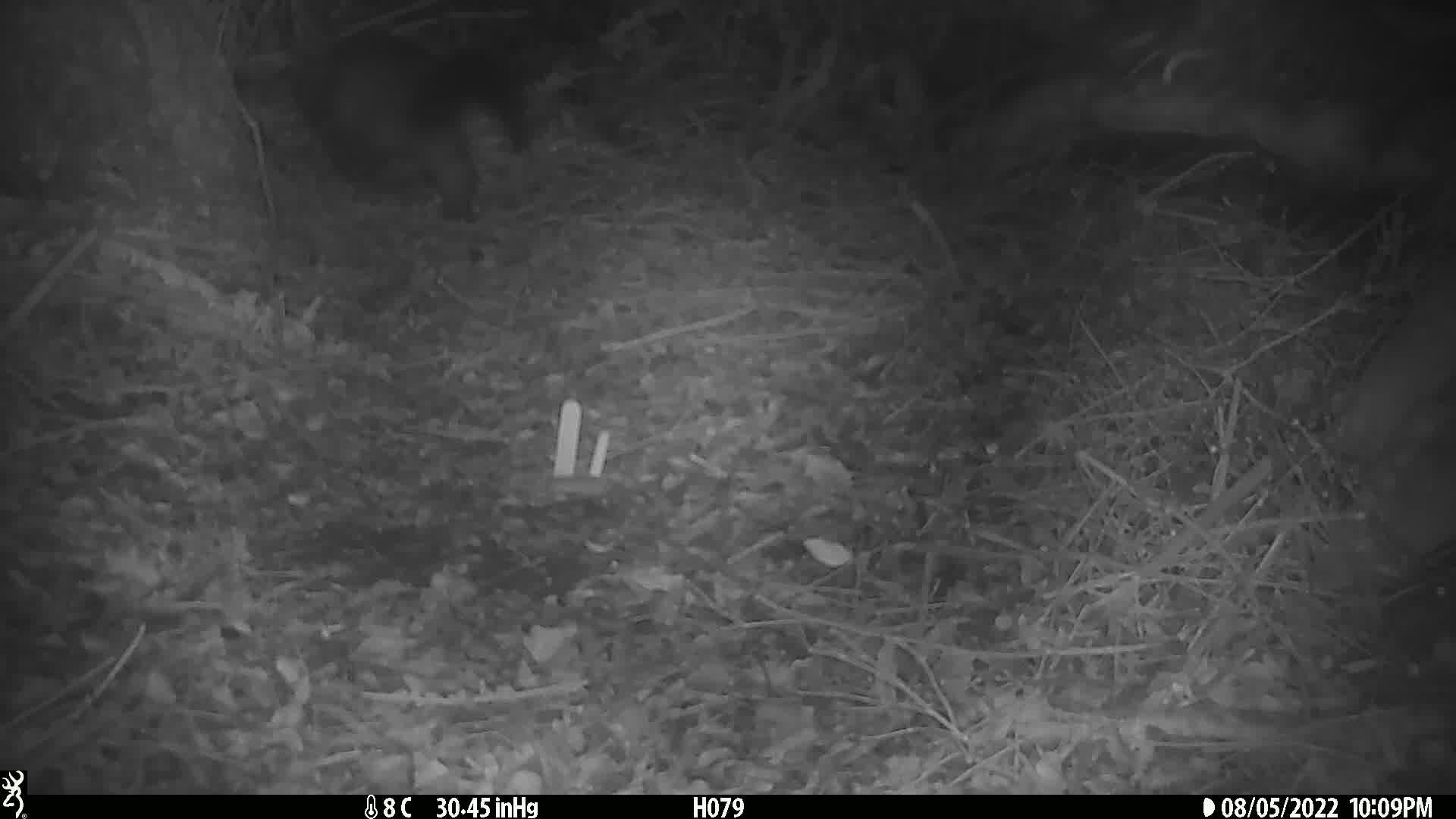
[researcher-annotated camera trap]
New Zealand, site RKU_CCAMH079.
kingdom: Animalia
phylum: Chordata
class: Mammalia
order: Diprotodontia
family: Phalangeridae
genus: Trichosurus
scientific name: Trichosurus vulpecula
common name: common brushtail possum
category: possum